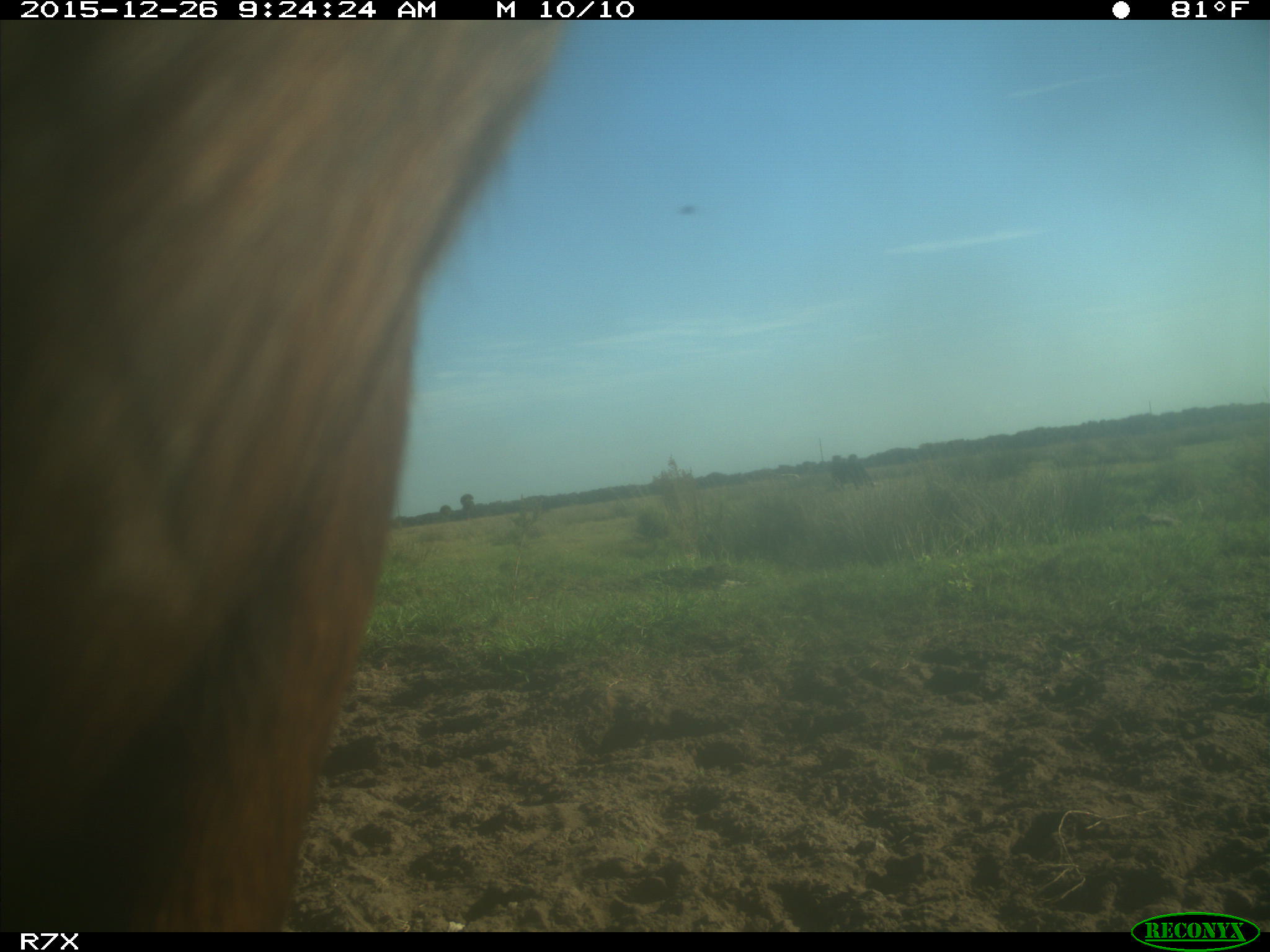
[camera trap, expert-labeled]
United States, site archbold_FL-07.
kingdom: Animalia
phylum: Chordata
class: Mammalia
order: Artiodactyla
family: Bovidae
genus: Bos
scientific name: Bos taurus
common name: domestic cow